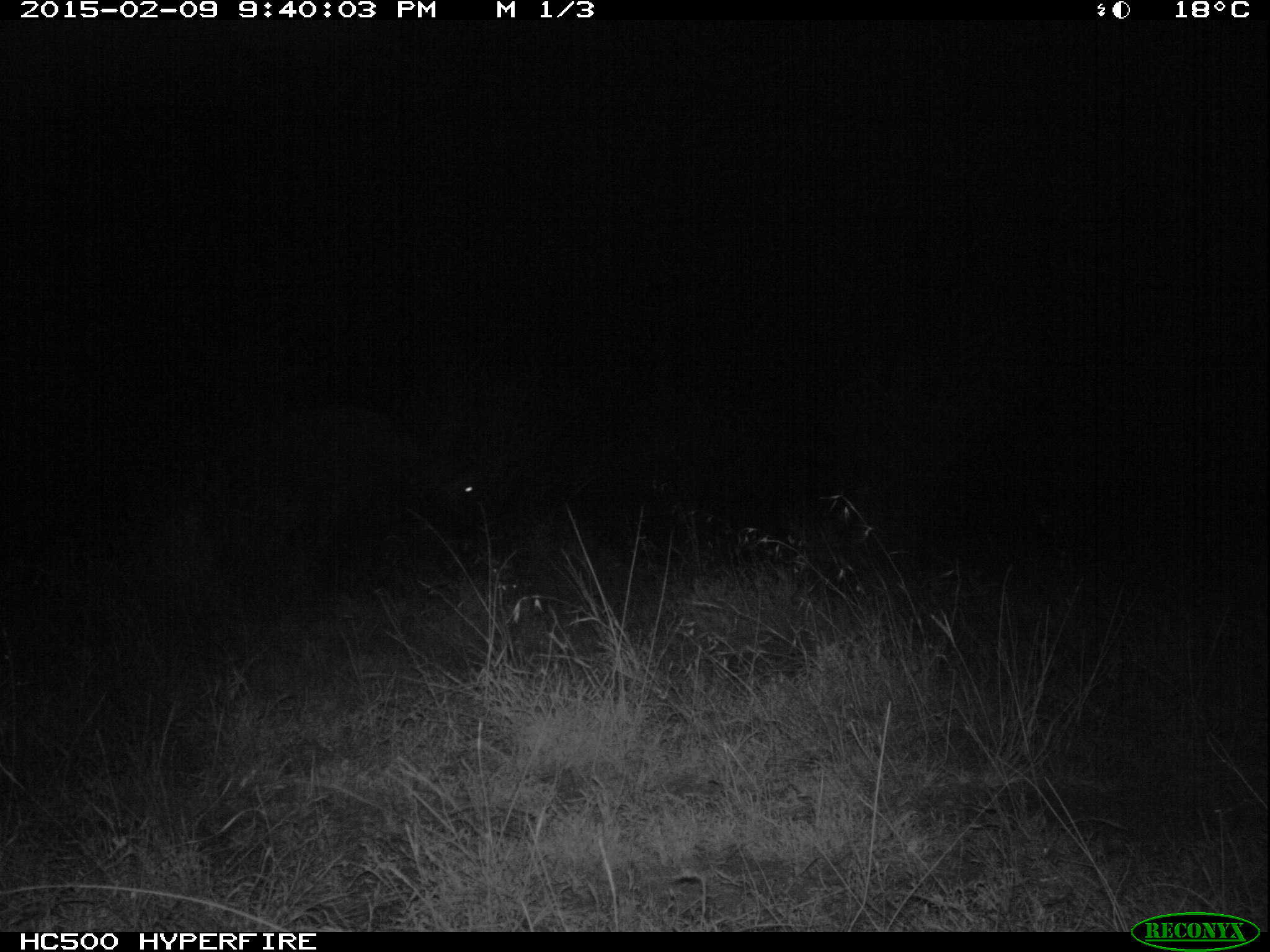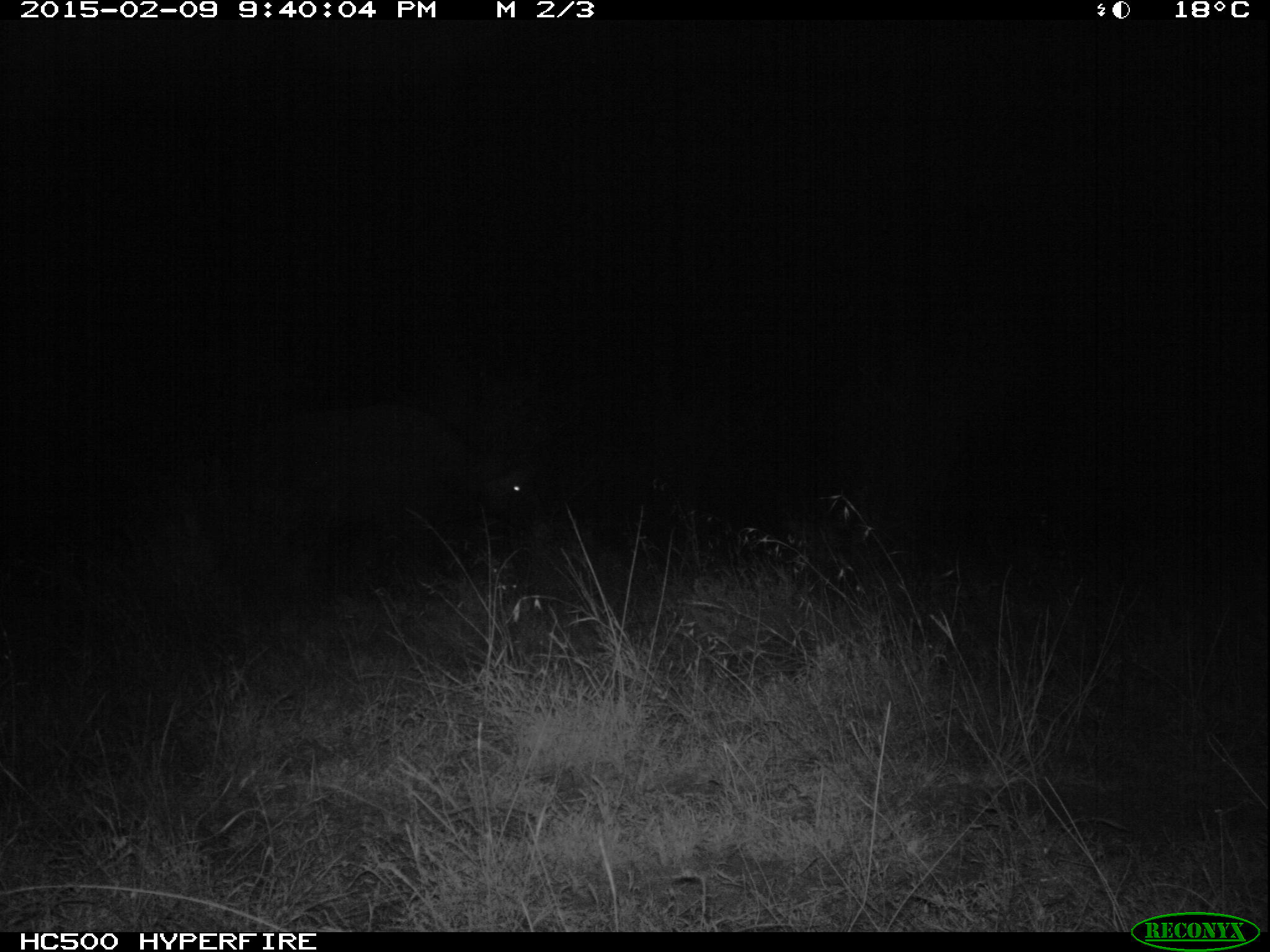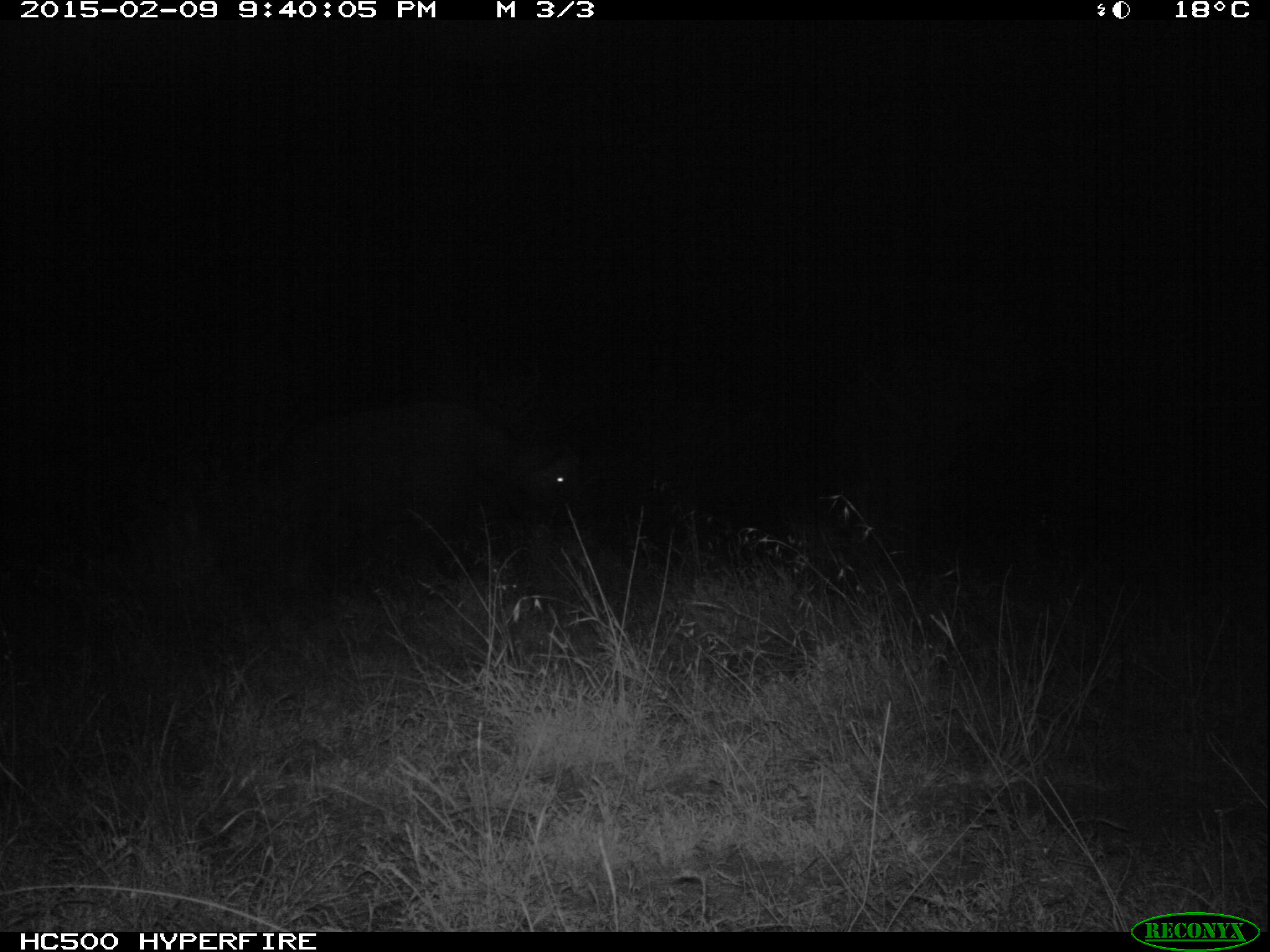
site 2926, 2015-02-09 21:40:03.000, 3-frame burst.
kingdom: Animalia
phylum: Chordata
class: Mammalia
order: Artiodactyla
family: Bovidae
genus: Syncerus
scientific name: Syncerus caffer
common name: african buffalo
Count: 1.